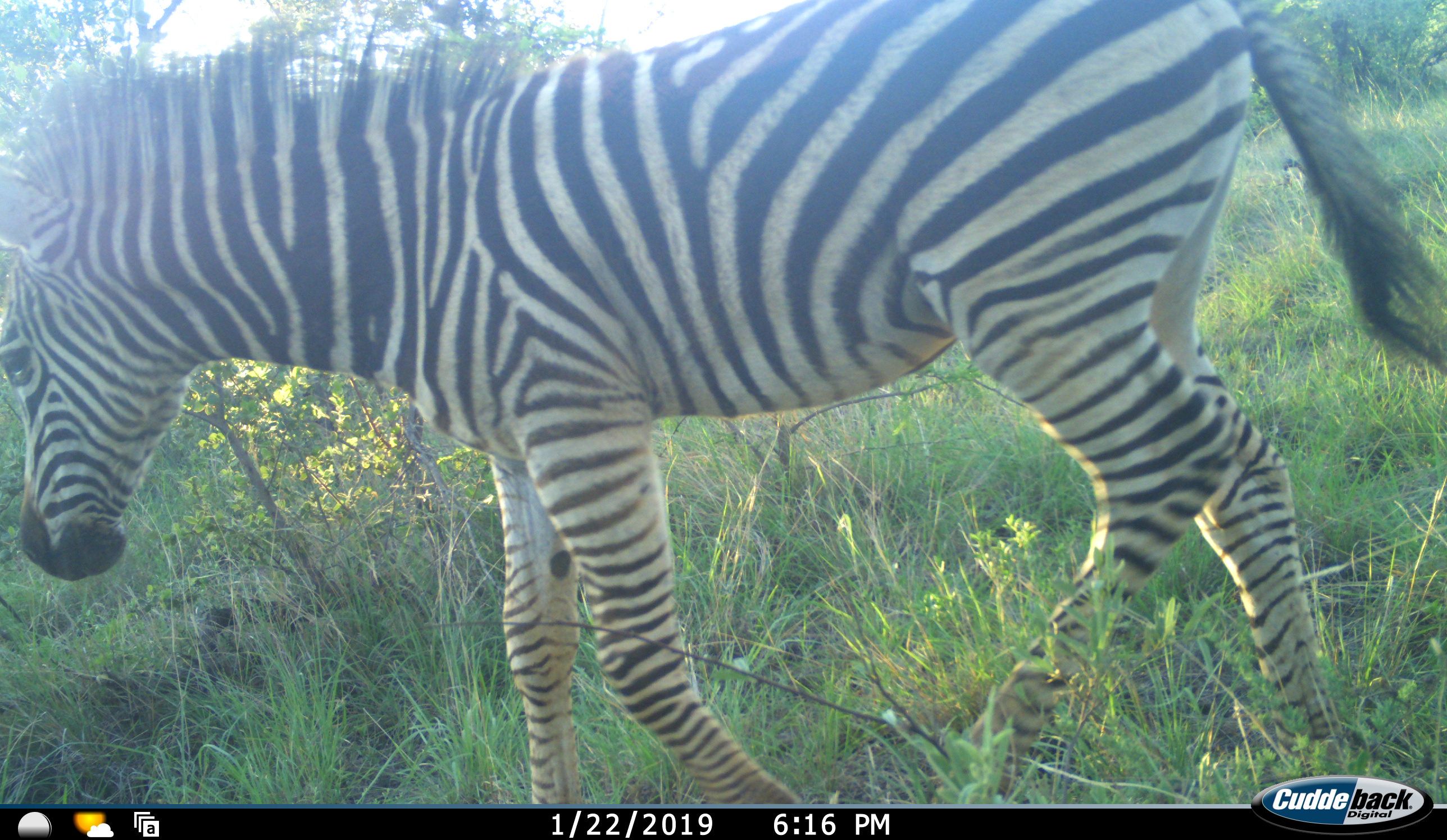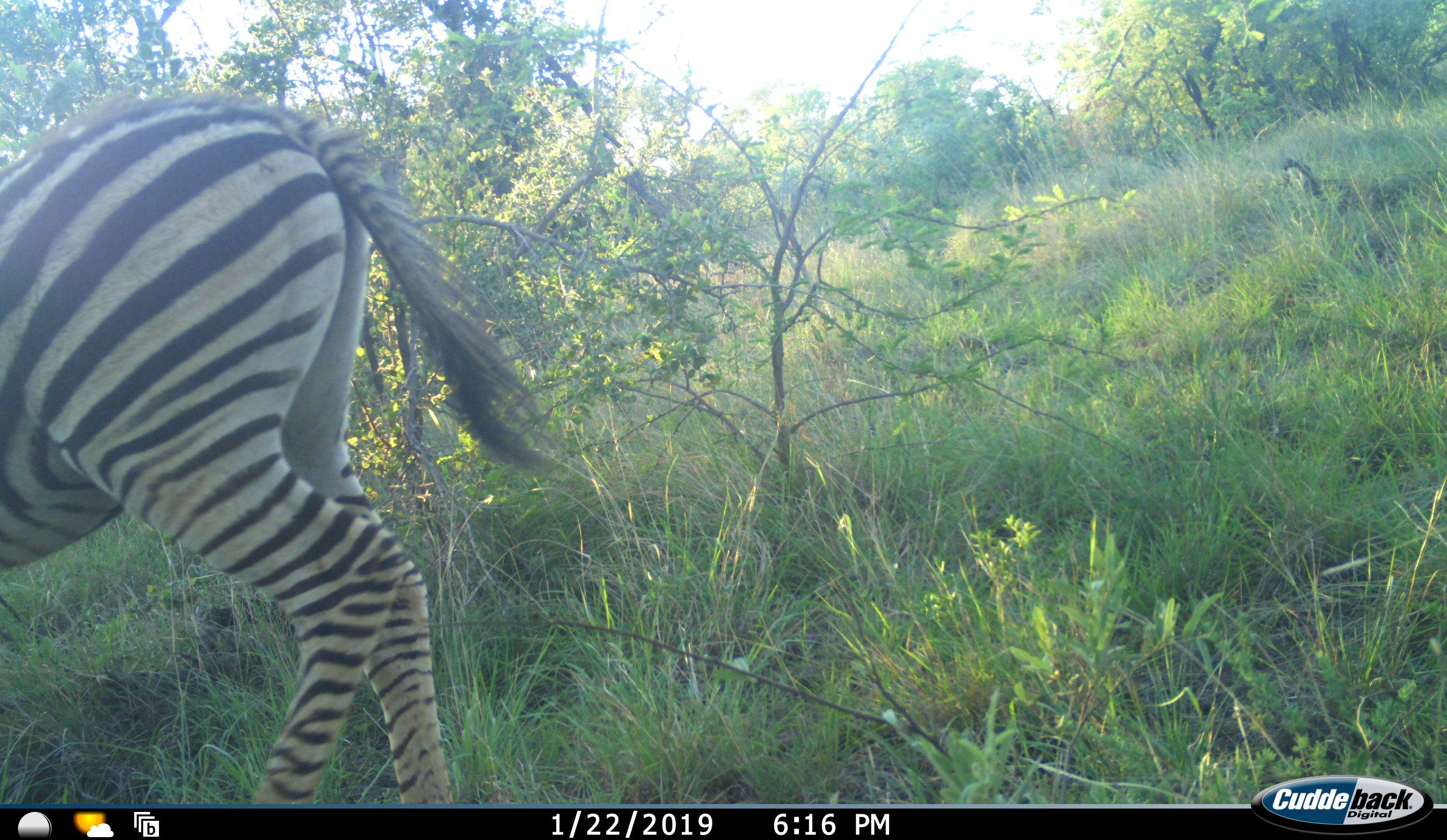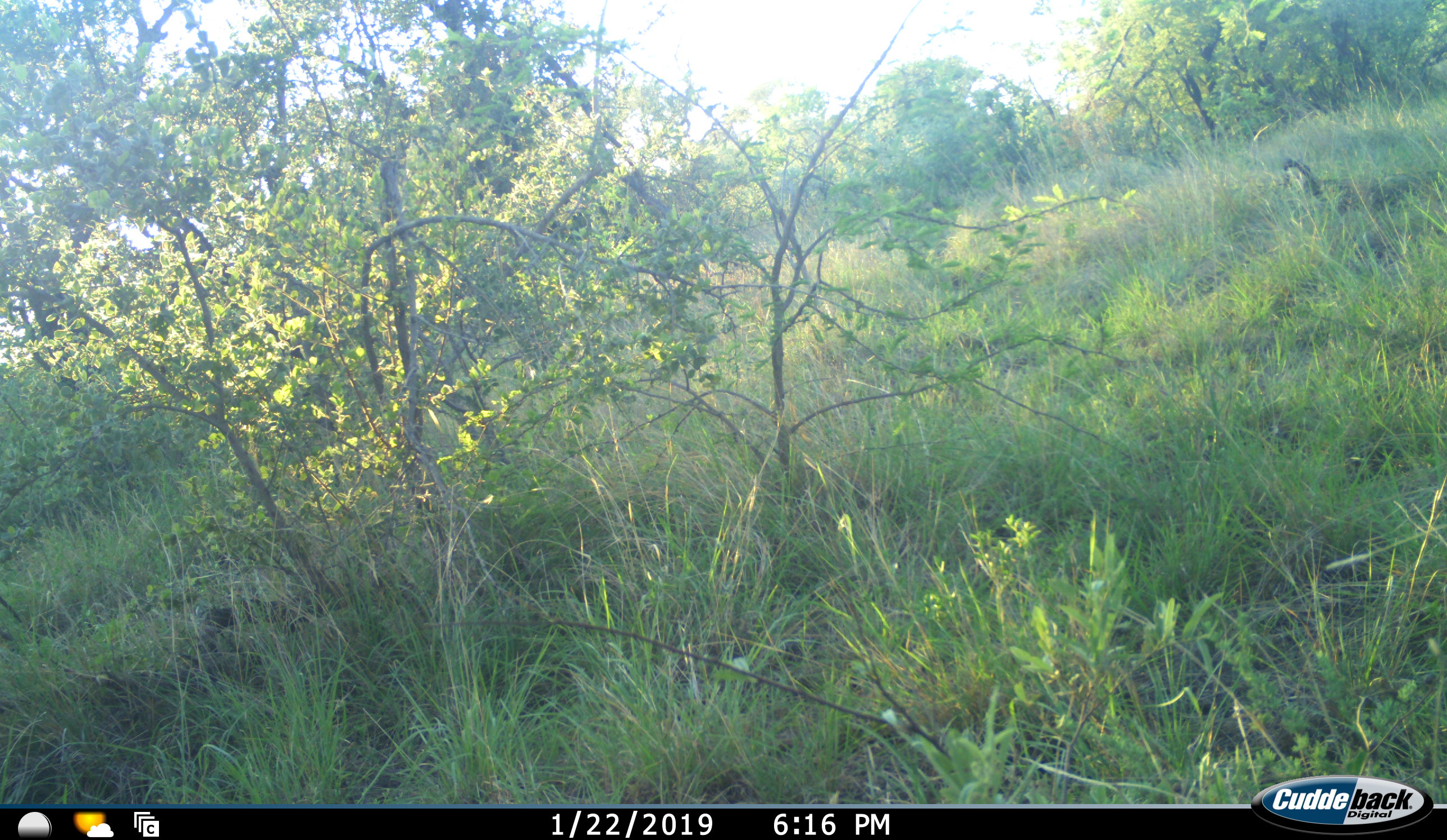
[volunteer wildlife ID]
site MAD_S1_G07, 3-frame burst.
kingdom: Animalia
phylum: Chordata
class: Mammalia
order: Perissodactyla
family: Equidae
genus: Equus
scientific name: Equus quagga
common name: plains zebra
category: zebraplains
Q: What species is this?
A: Zebraplains (plains zebra) (Equus quagga).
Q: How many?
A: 1.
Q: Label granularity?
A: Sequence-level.